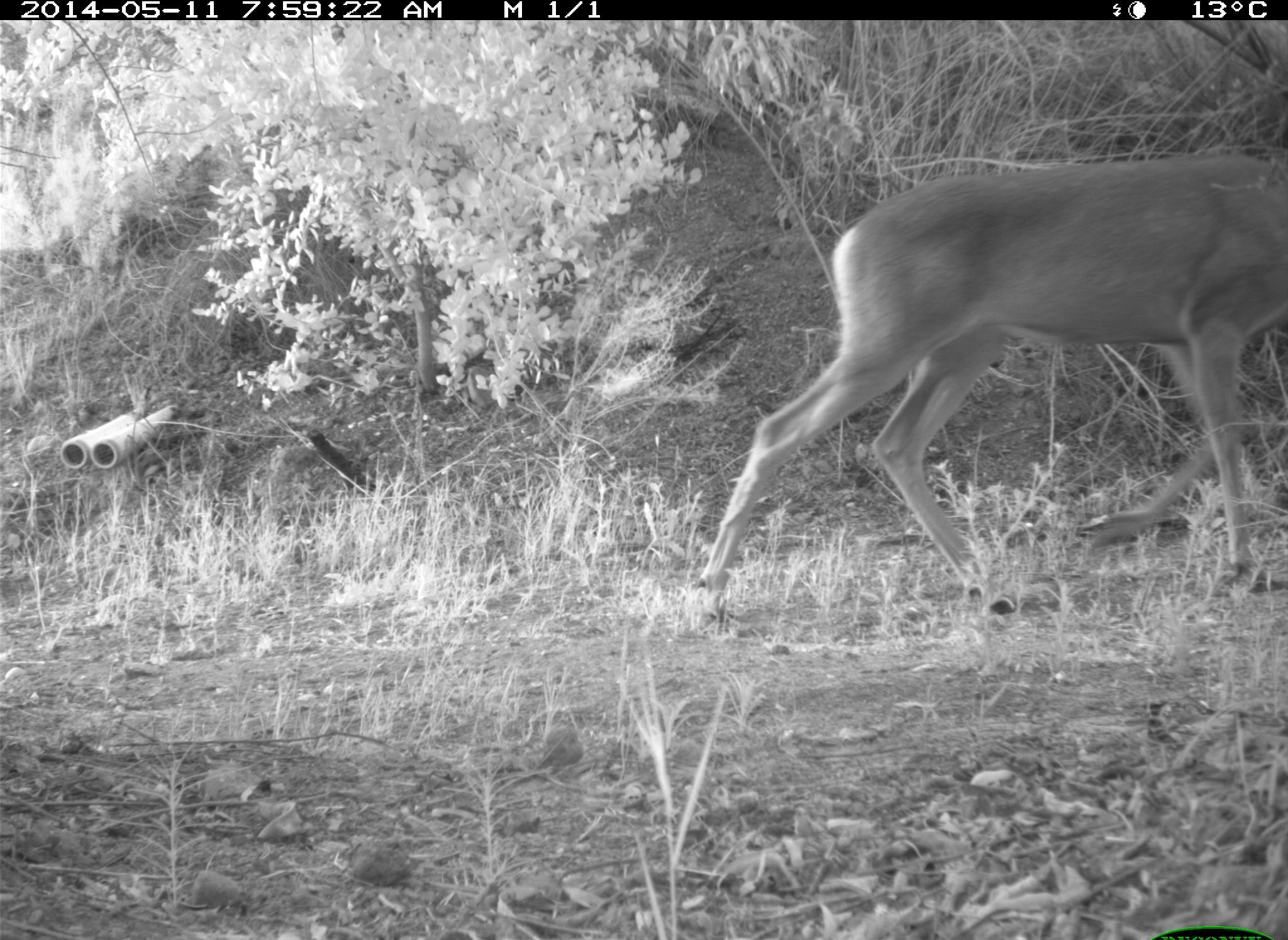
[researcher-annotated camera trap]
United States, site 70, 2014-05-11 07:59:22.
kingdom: Animalia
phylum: Chordata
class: Mammalia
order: Artiodactyla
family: Cervidae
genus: Odocoileus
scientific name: Odocoileus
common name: deer